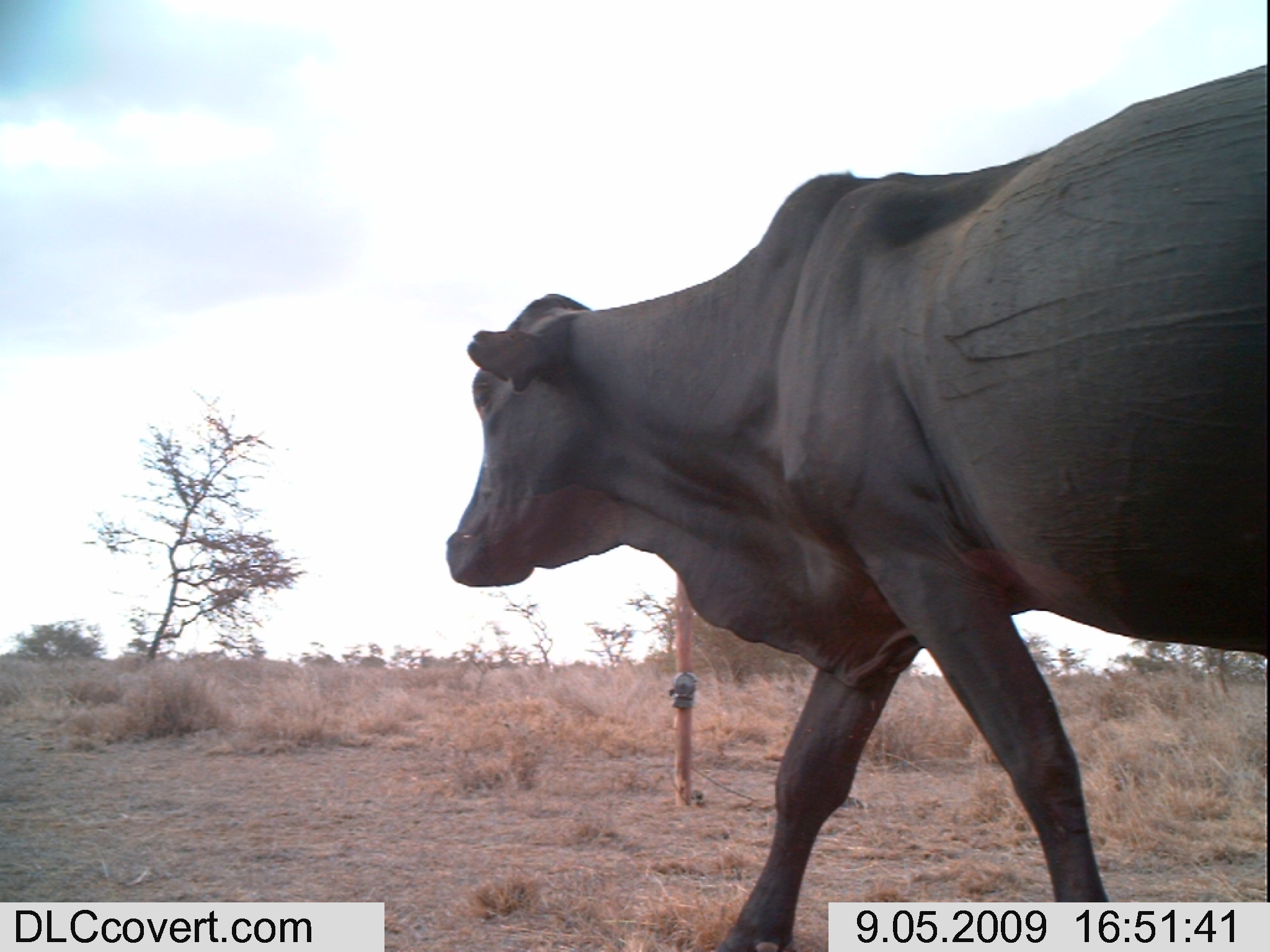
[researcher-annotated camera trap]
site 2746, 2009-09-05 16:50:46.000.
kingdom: Animalia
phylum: Chordata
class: Mammalia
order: Artiodactyla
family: Bovidae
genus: Bos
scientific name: Bos taurus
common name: domestic cattle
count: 5